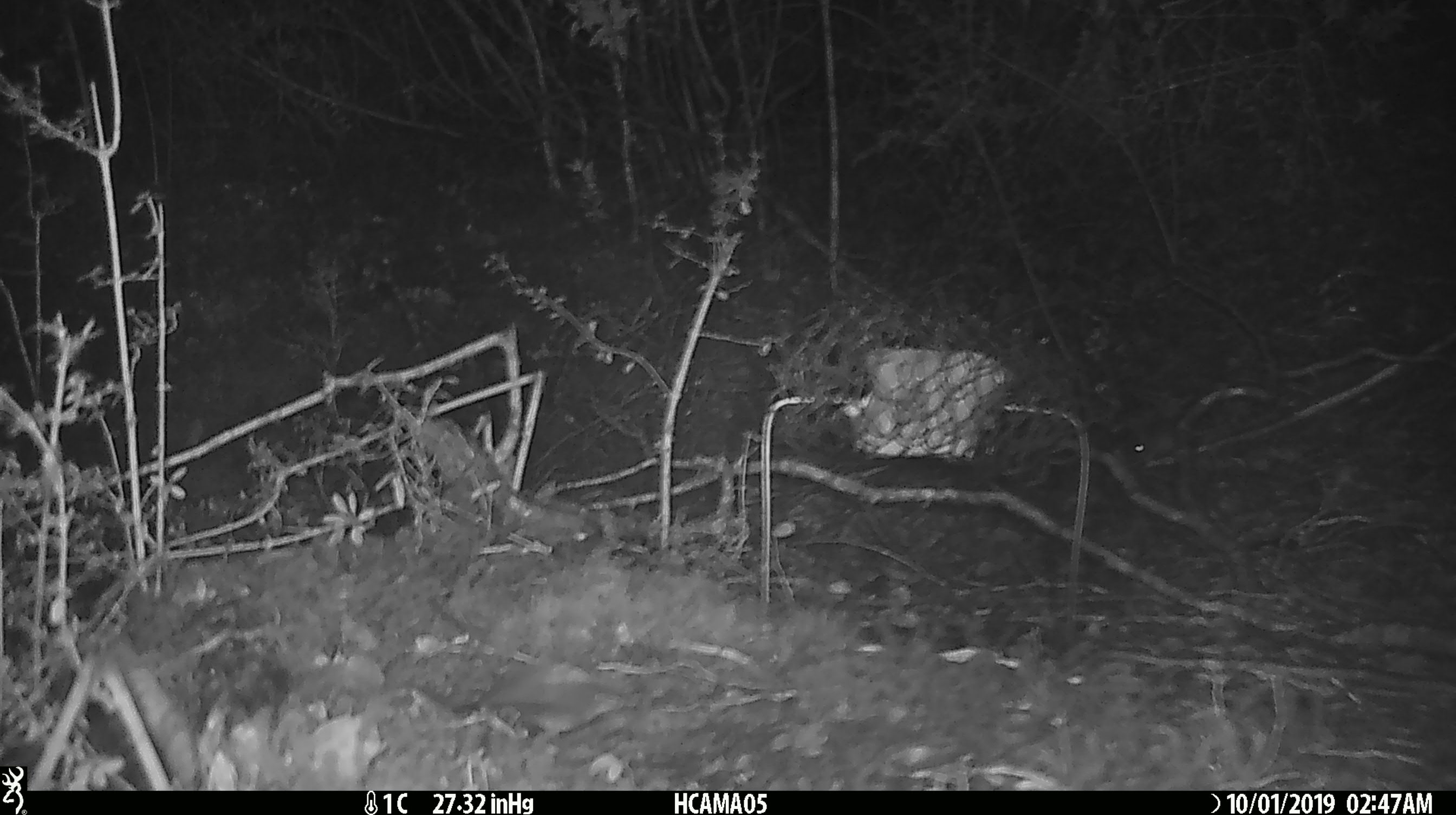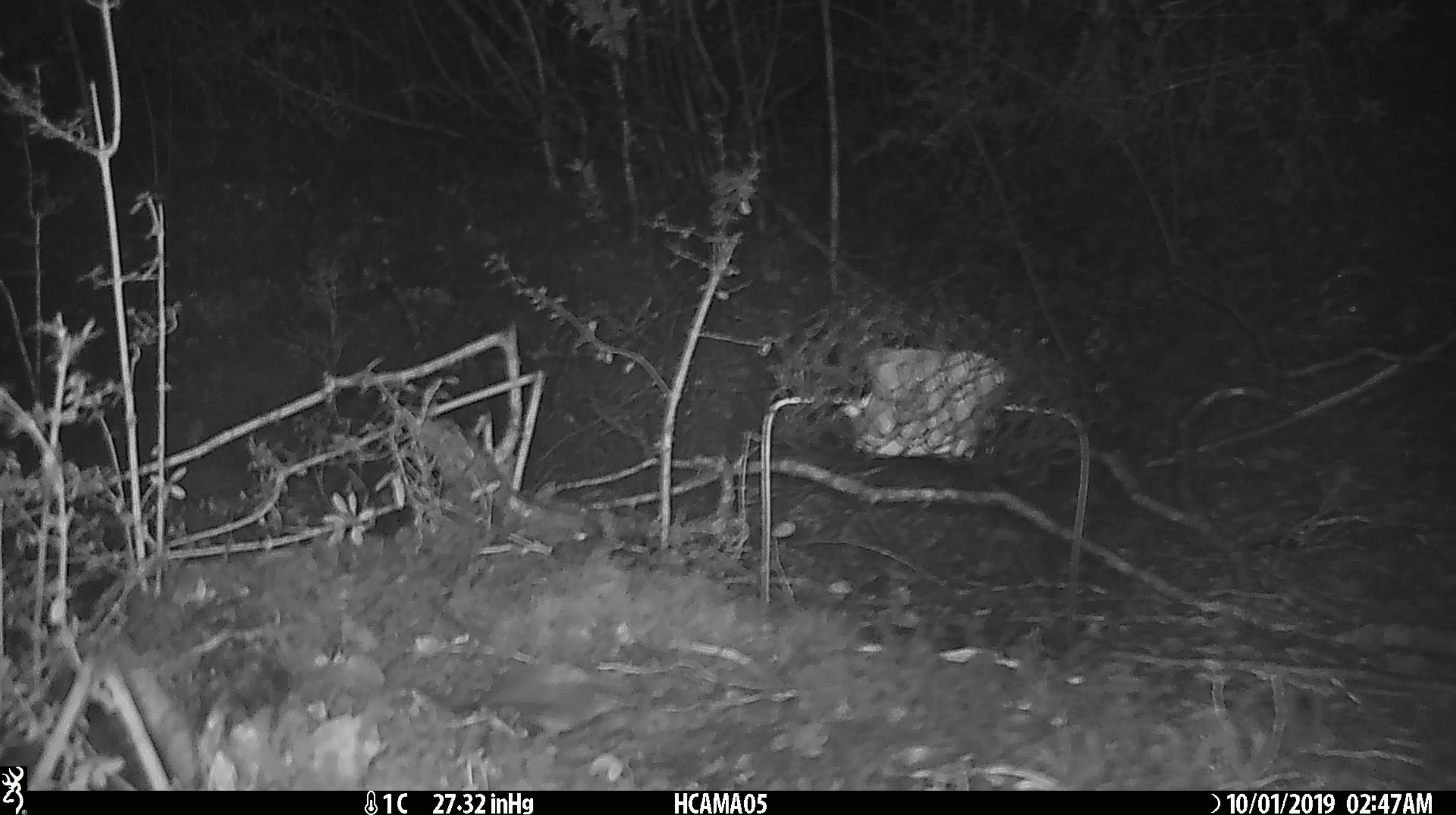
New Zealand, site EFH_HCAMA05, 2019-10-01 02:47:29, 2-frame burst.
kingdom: Animalia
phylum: Chordata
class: Mammalia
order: Rodentia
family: Muridae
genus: Mus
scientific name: Mus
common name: mouse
Mouse (Mus).